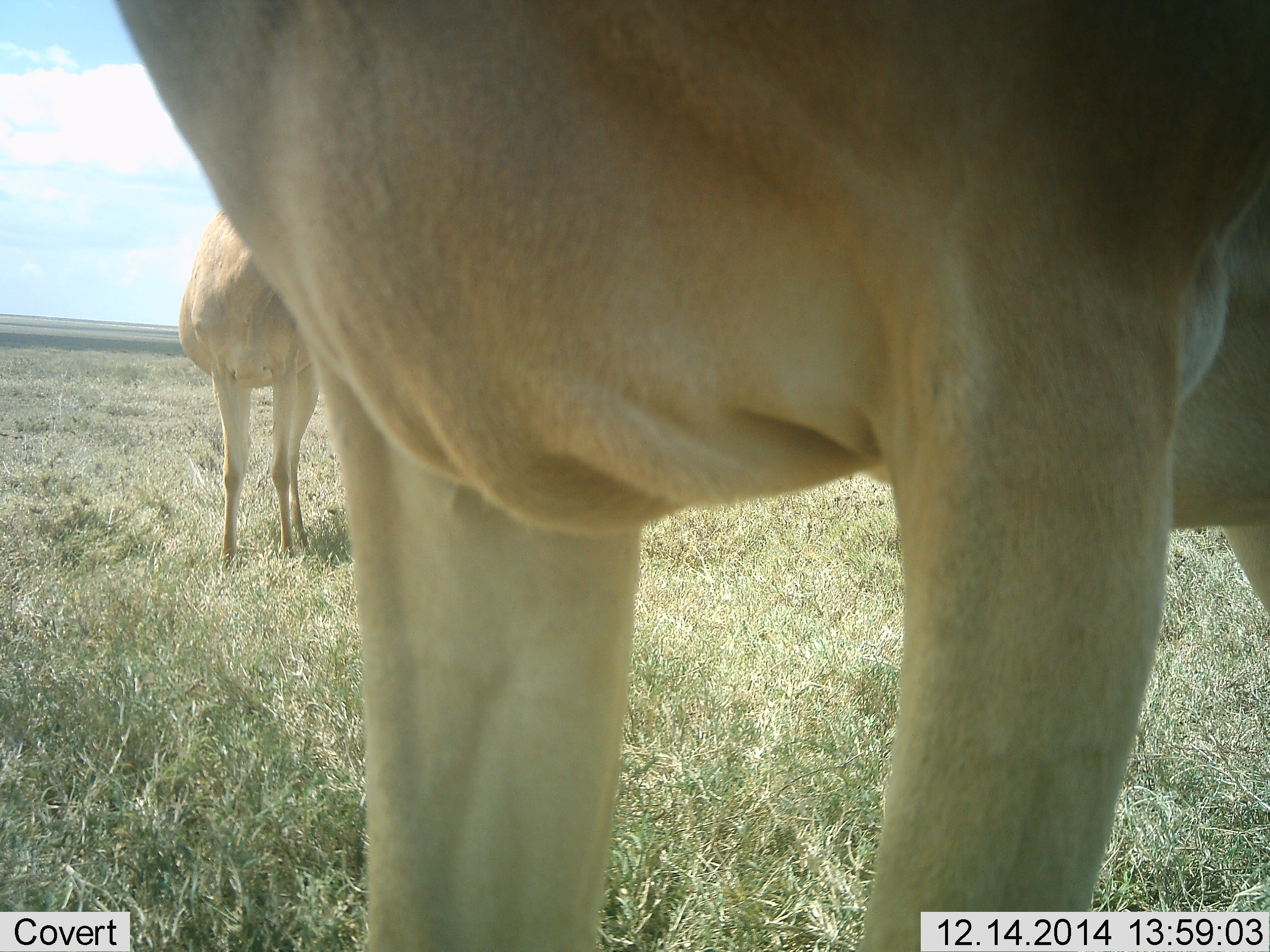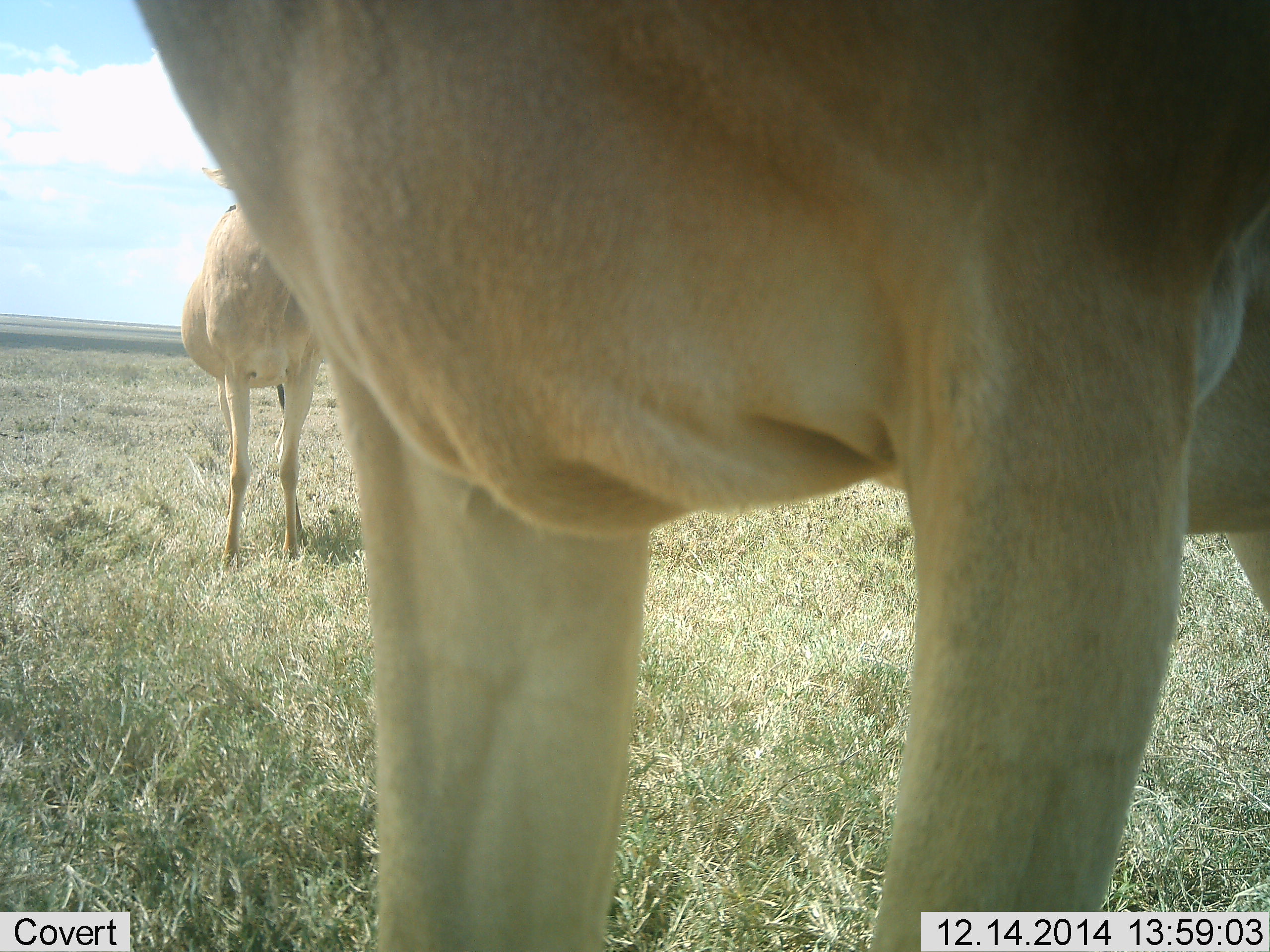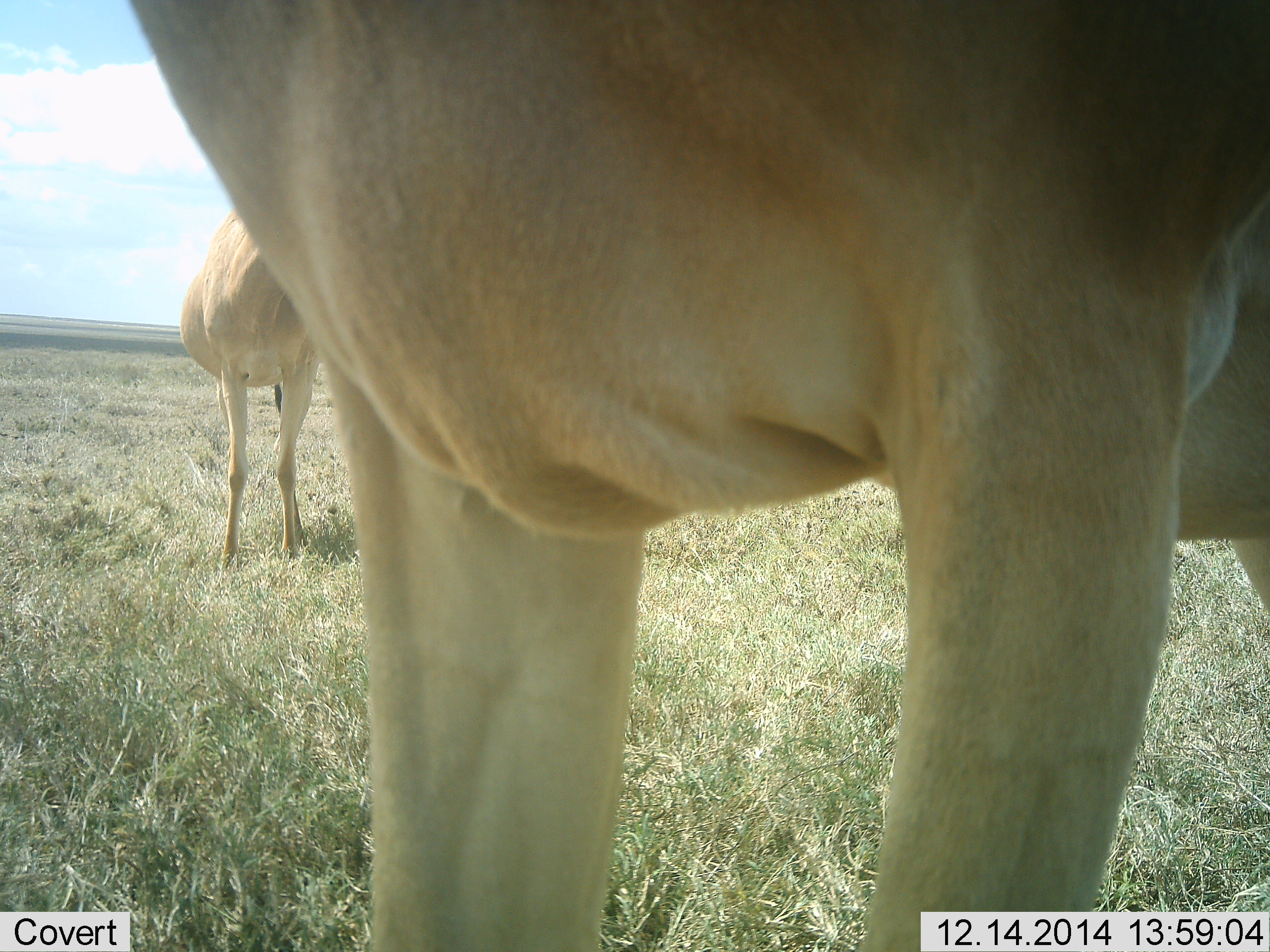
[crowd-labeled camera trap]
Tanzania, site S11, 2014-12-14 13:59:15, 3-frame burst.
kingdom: Animalia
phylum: Chordata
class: Mammalia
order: Artiodactyla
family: Bovidae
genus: Alcelaphus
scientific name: Alcelaphus buselaphus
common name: hartebeest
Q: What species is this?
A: Hartebeest (Alcelaphus buselaphus).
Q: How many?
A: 2.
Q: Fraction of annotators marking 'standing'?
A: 100%.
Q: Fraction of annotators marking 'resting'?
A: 0%.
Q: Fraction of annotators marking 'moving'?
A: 0%.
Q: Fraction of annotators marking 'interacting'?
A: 0%.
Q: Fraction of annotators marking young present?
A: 0%.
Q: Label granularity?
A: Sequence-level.